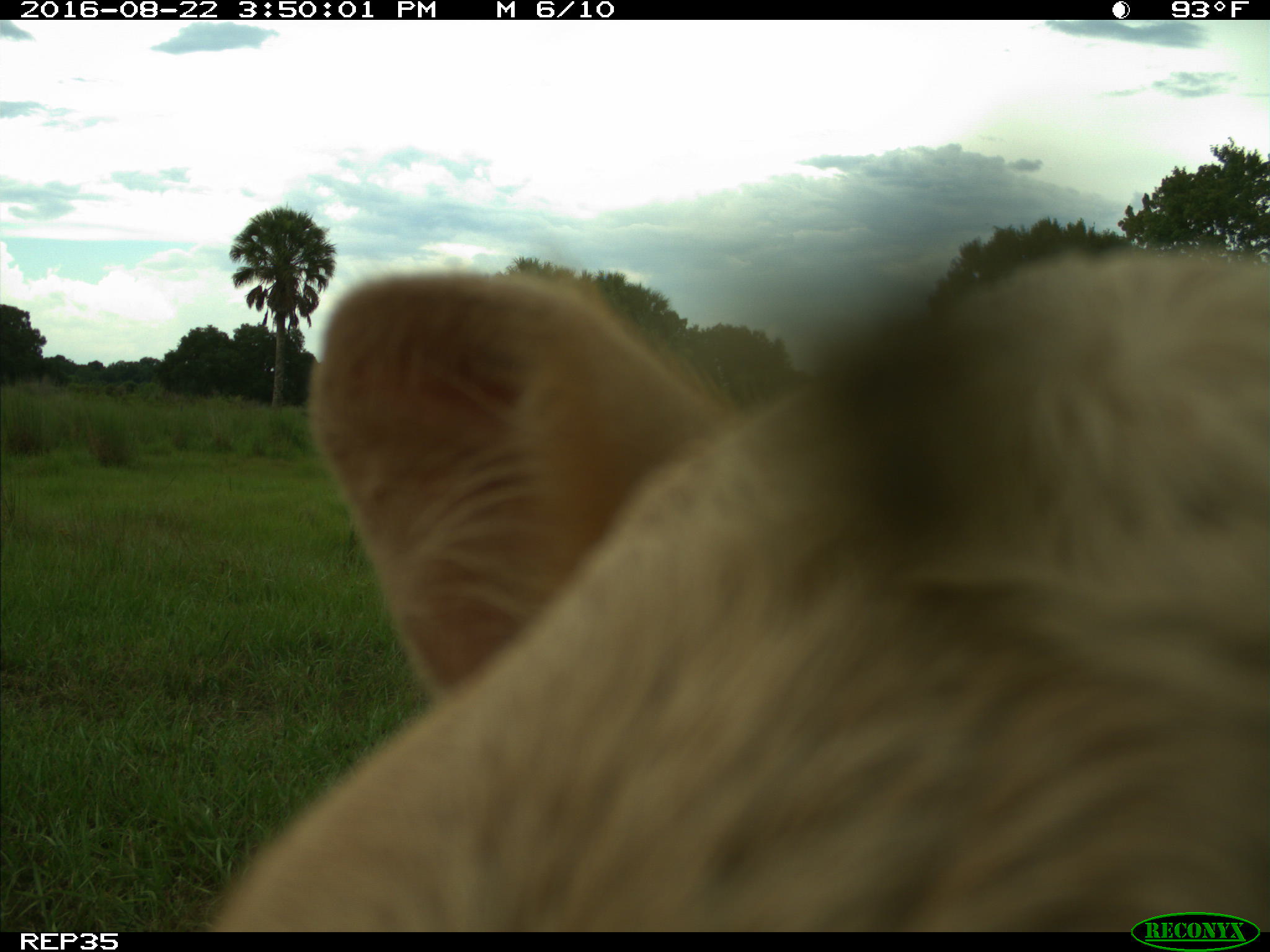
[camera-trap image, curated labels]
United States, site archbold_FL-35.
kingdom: Animalia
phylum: Chordata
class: Mammalia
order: Artiodactyla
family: Bovidae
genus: Bos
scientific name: Bos taurus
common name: domestic cow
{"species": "Bos taurus (domestic cow)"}